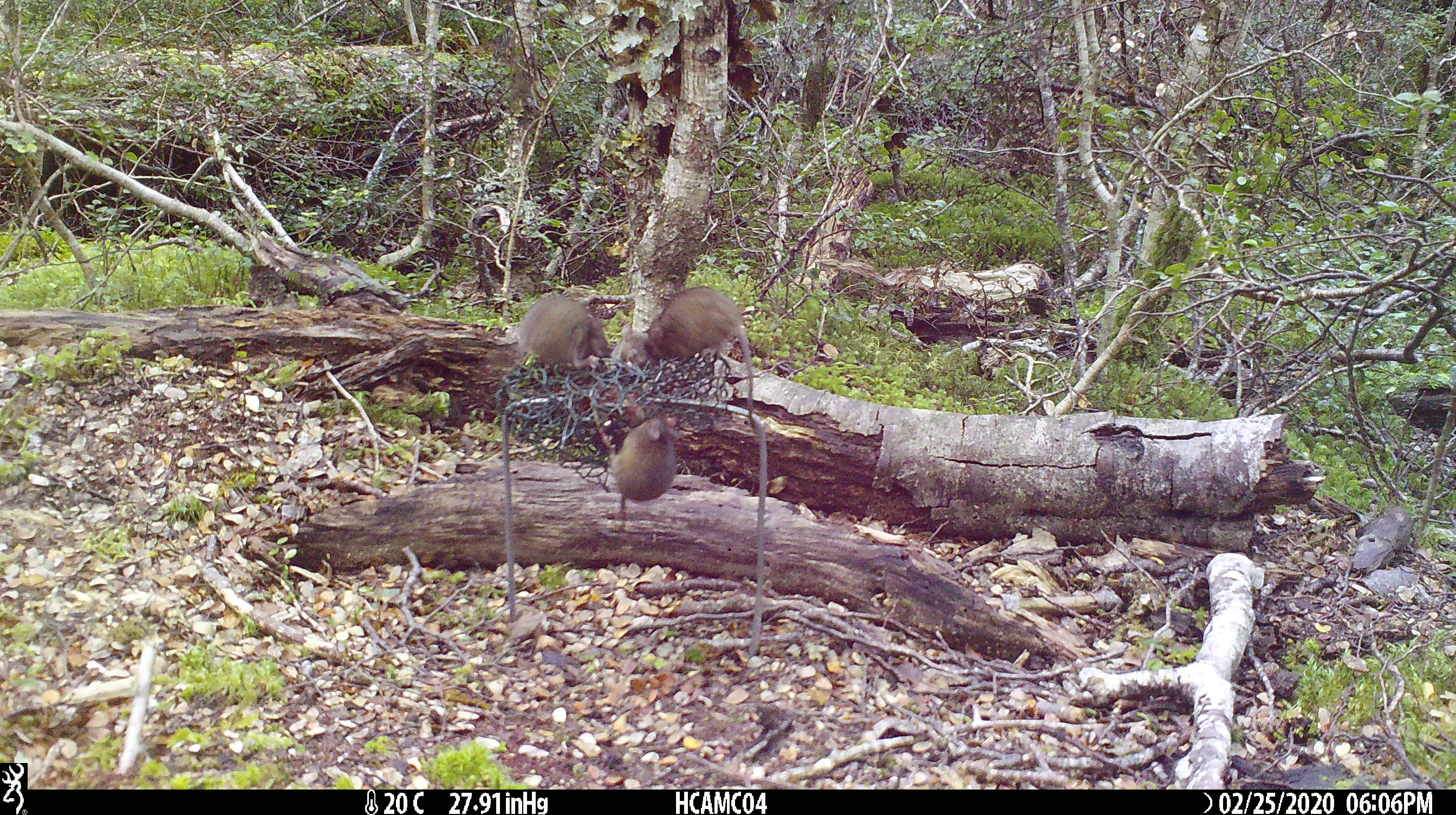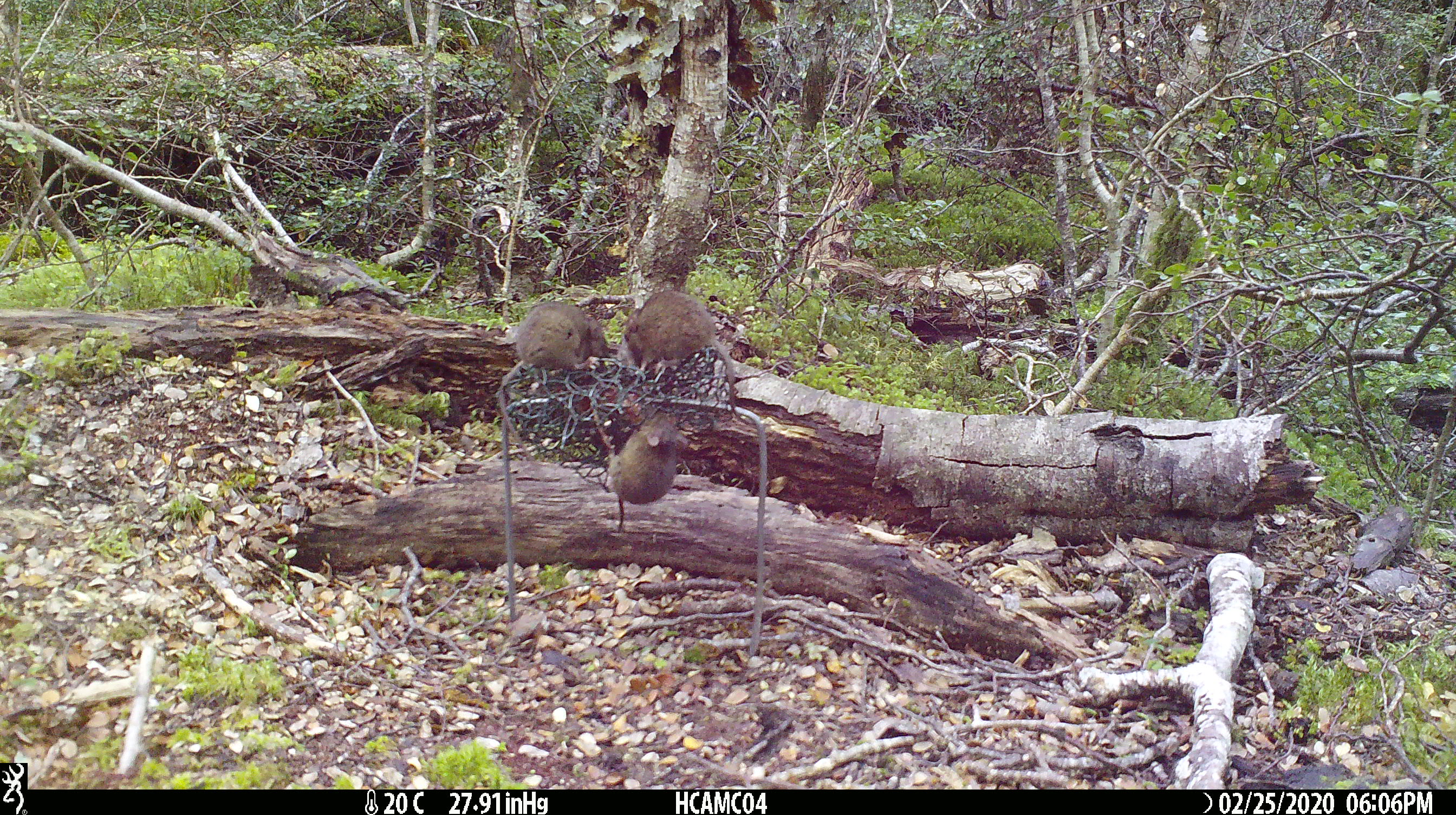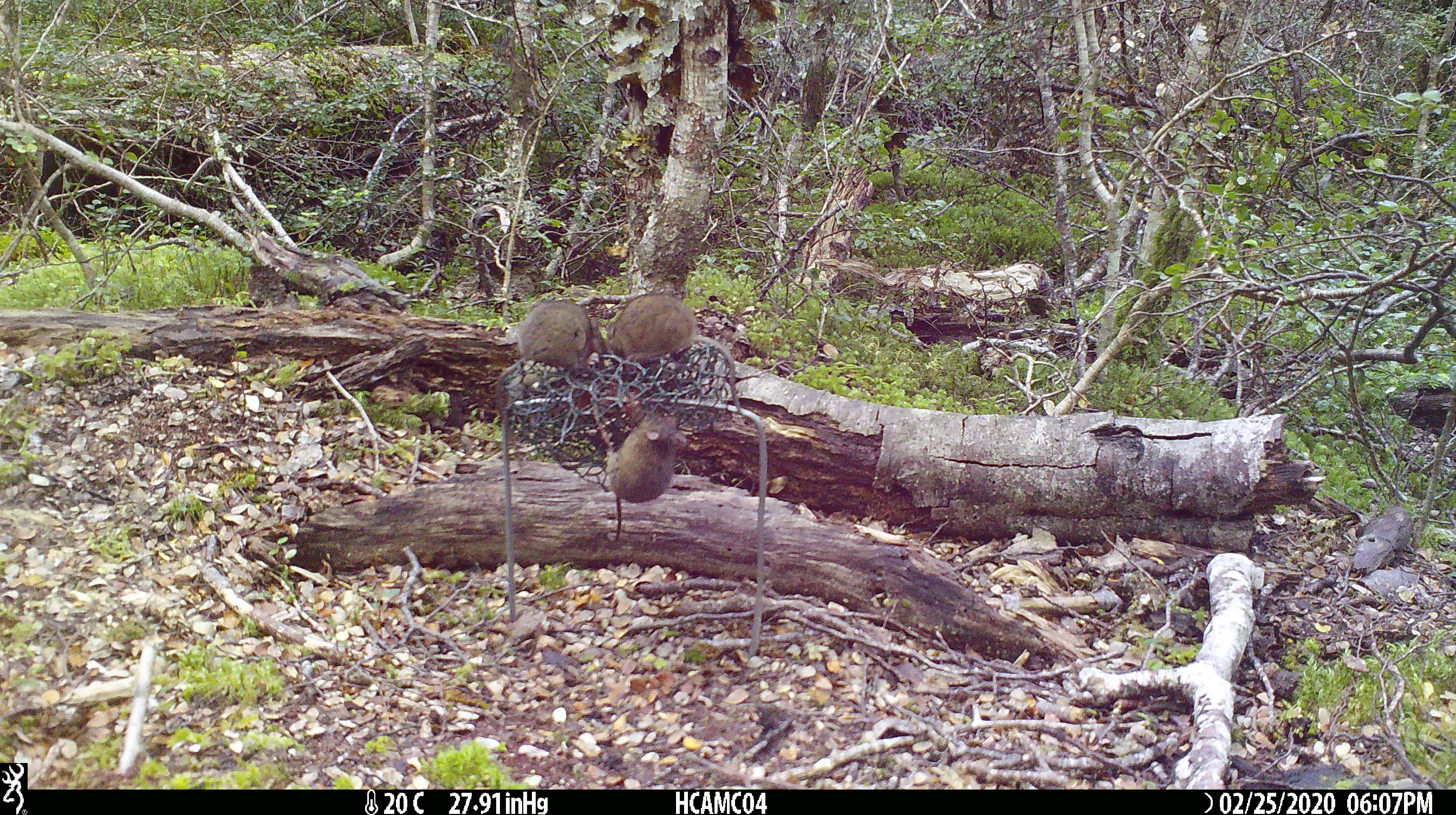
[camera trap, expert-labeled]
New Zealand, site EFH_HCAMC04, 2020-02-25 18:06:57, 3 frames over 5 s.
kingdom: Animalia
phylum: Chordata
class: Mammalia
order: Rodentia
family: Muridae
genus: Mus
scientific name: Mus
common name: mouse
Mouse (Mus).